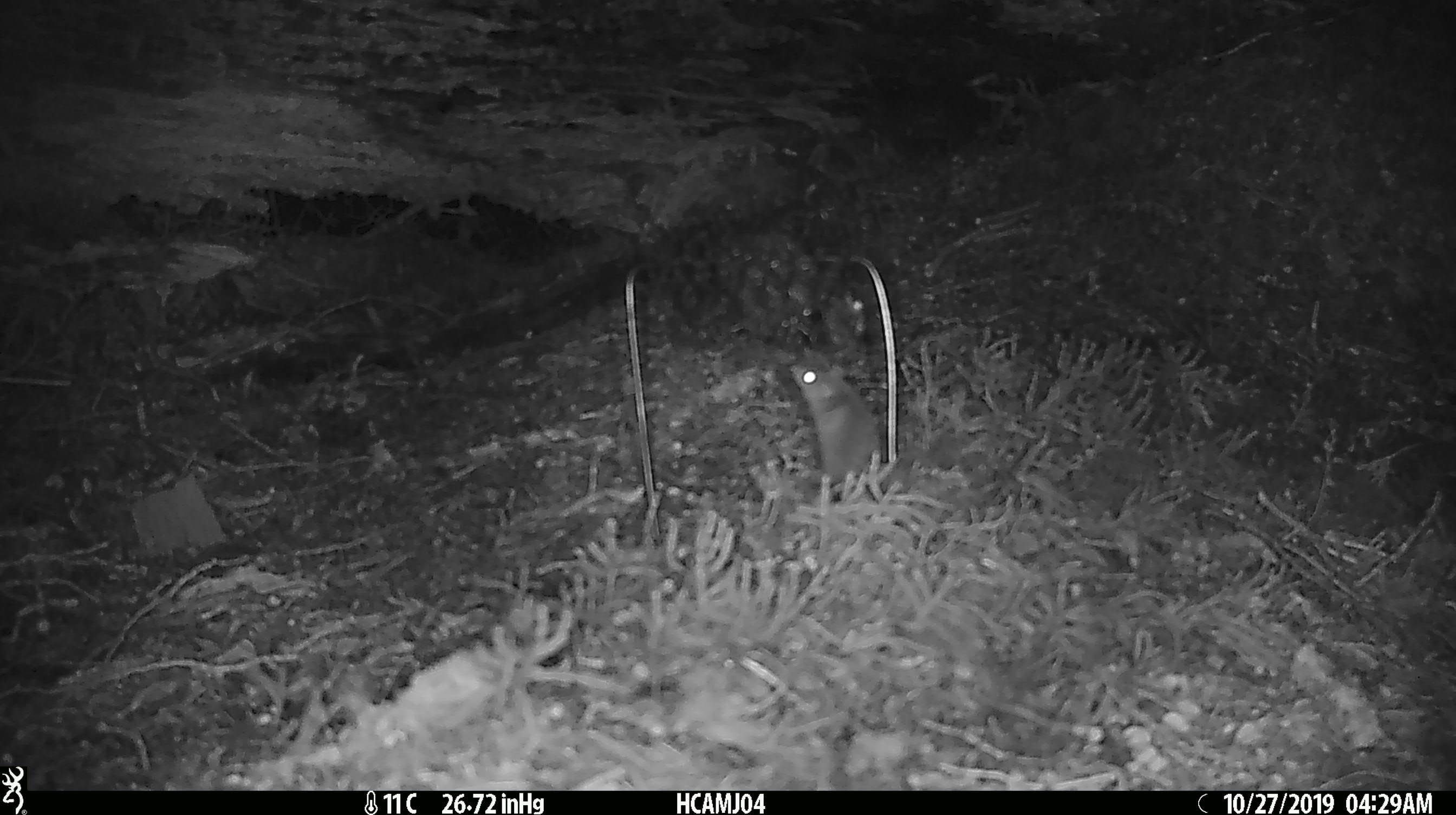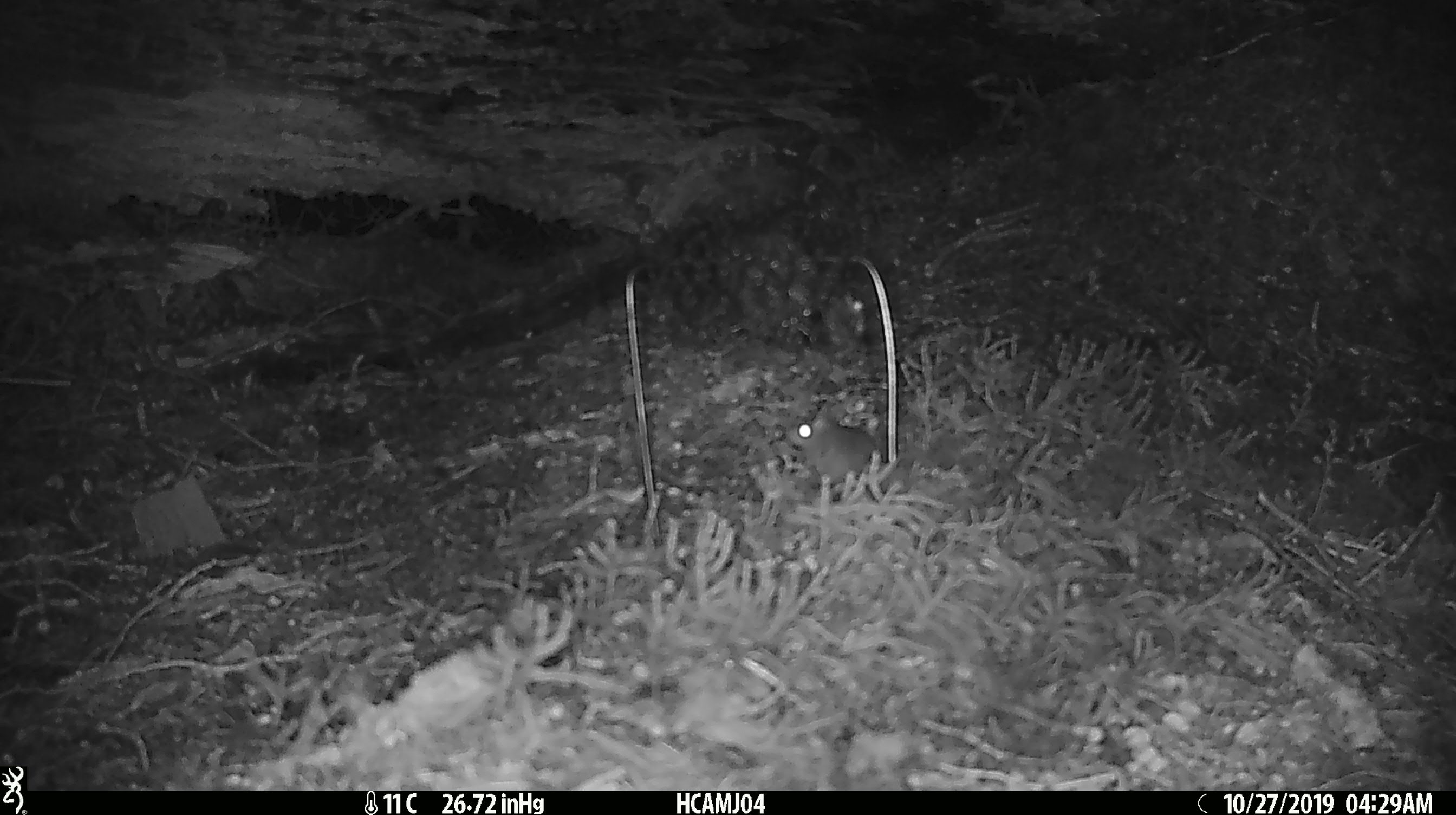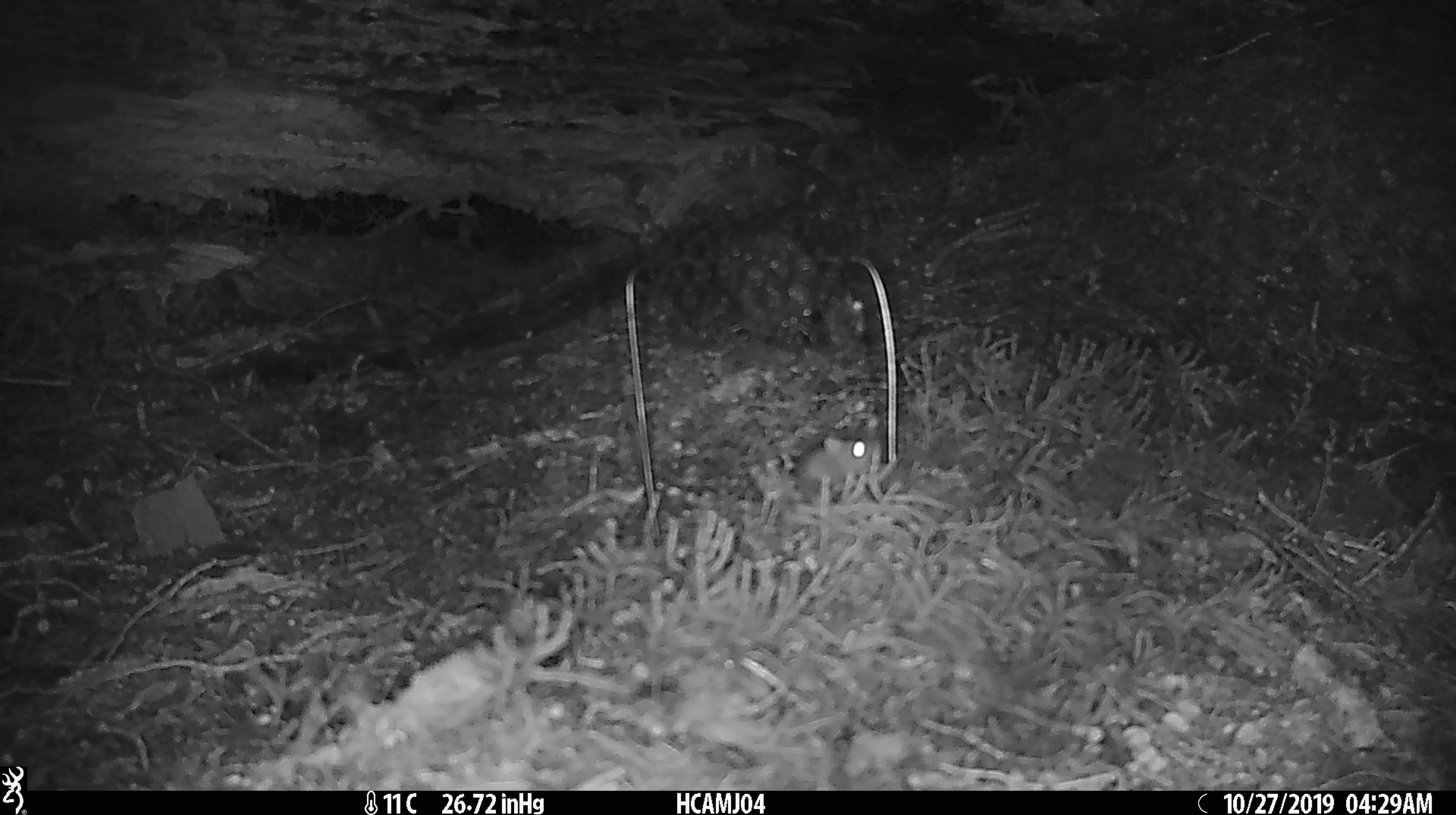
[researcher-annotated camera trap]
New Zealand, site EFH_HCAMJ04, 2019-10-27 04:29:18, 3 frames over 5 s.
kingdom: Animalia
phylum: Chordata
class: Mammalia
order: Rodentia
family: Muridae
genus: Mus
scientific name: Mus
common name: mouse